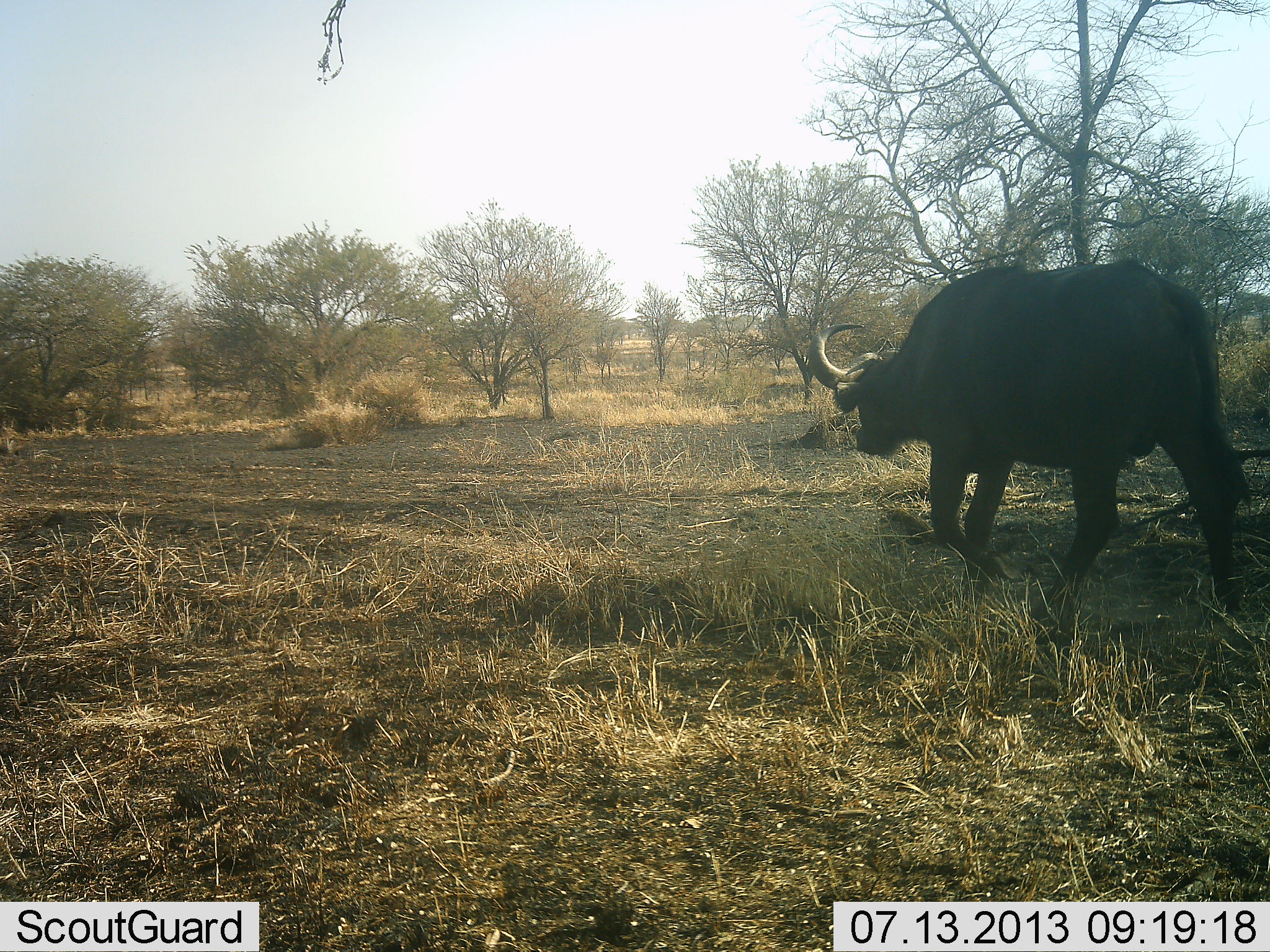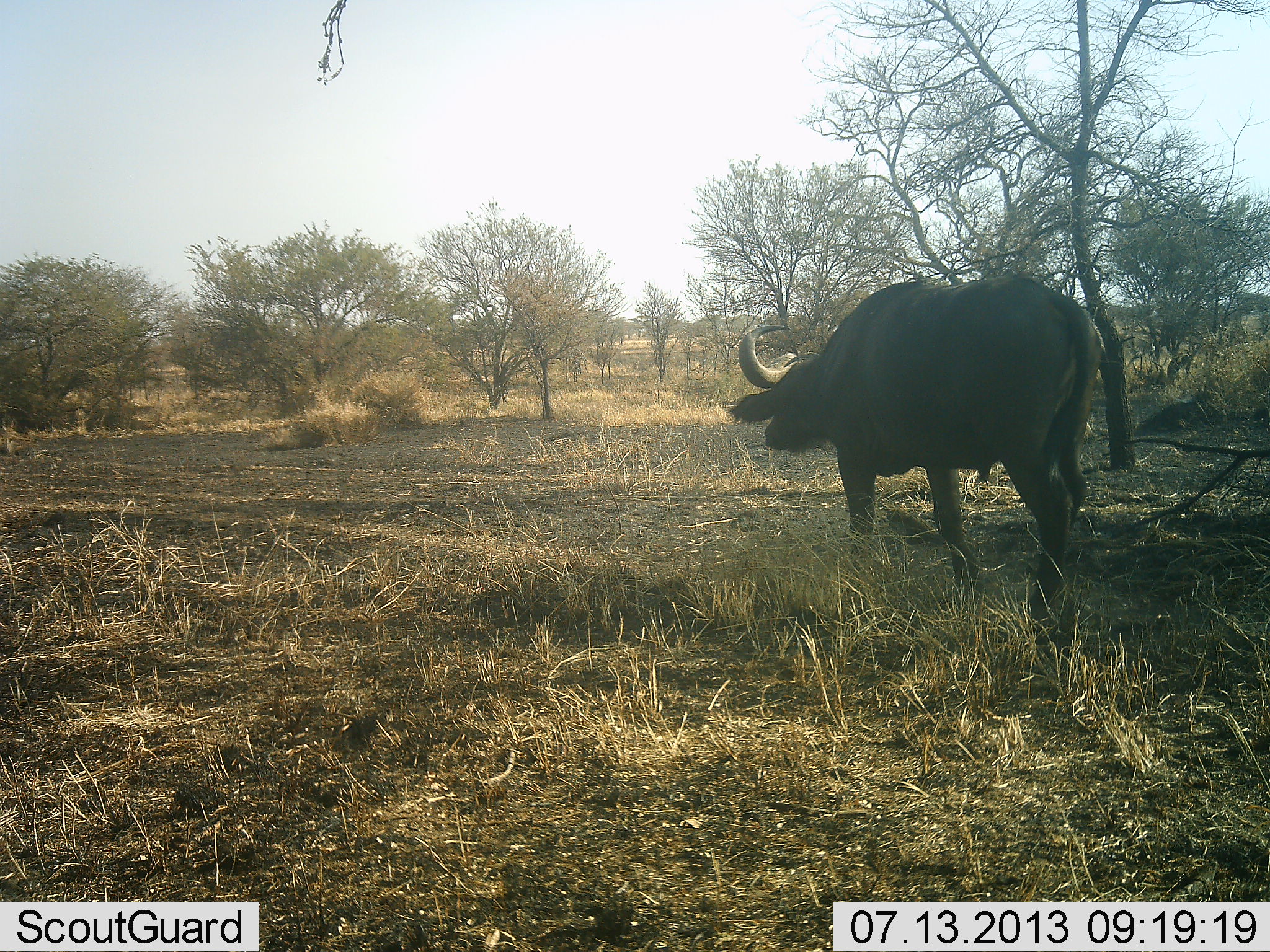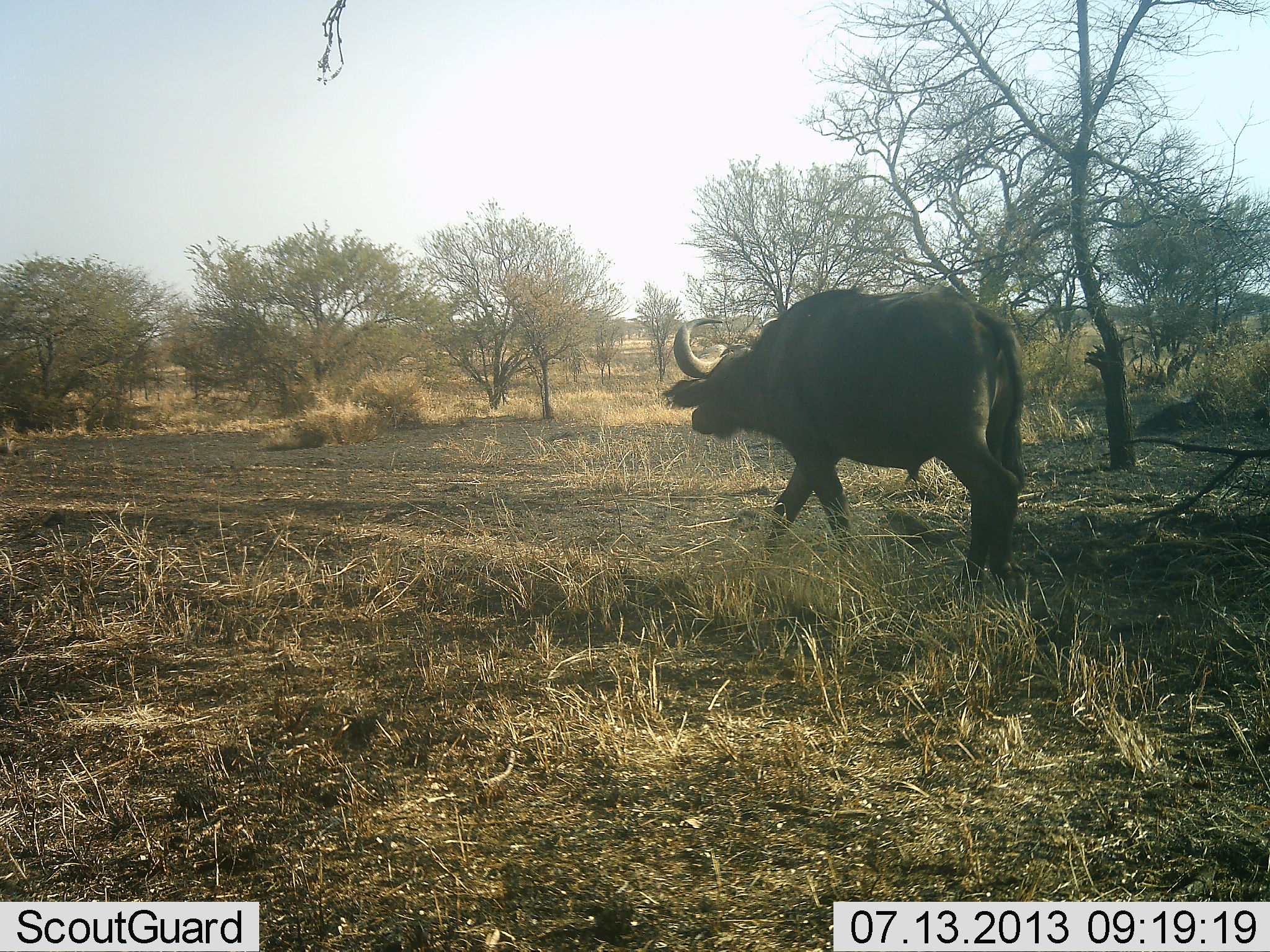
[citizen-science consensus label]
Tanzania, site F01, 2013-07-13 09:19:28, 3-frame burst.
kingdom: Animalia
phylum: Chordata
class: Mammalia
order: Artiodactyla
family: Bovidae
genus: Syncerus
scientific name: Syncerus caffer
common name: cape buffalo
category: buffalo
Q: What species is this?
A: Buffalo (cape buffalo) (Syncerus caffer).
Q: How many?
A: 1.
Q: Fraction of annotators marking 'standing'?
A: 10%.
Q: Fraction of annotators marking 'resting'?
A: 0%.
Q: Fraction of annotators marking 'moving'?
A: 100%.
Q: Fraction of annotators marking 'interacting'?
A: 0%.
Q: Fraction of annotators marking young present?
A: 0%.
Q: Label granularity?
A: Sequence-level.